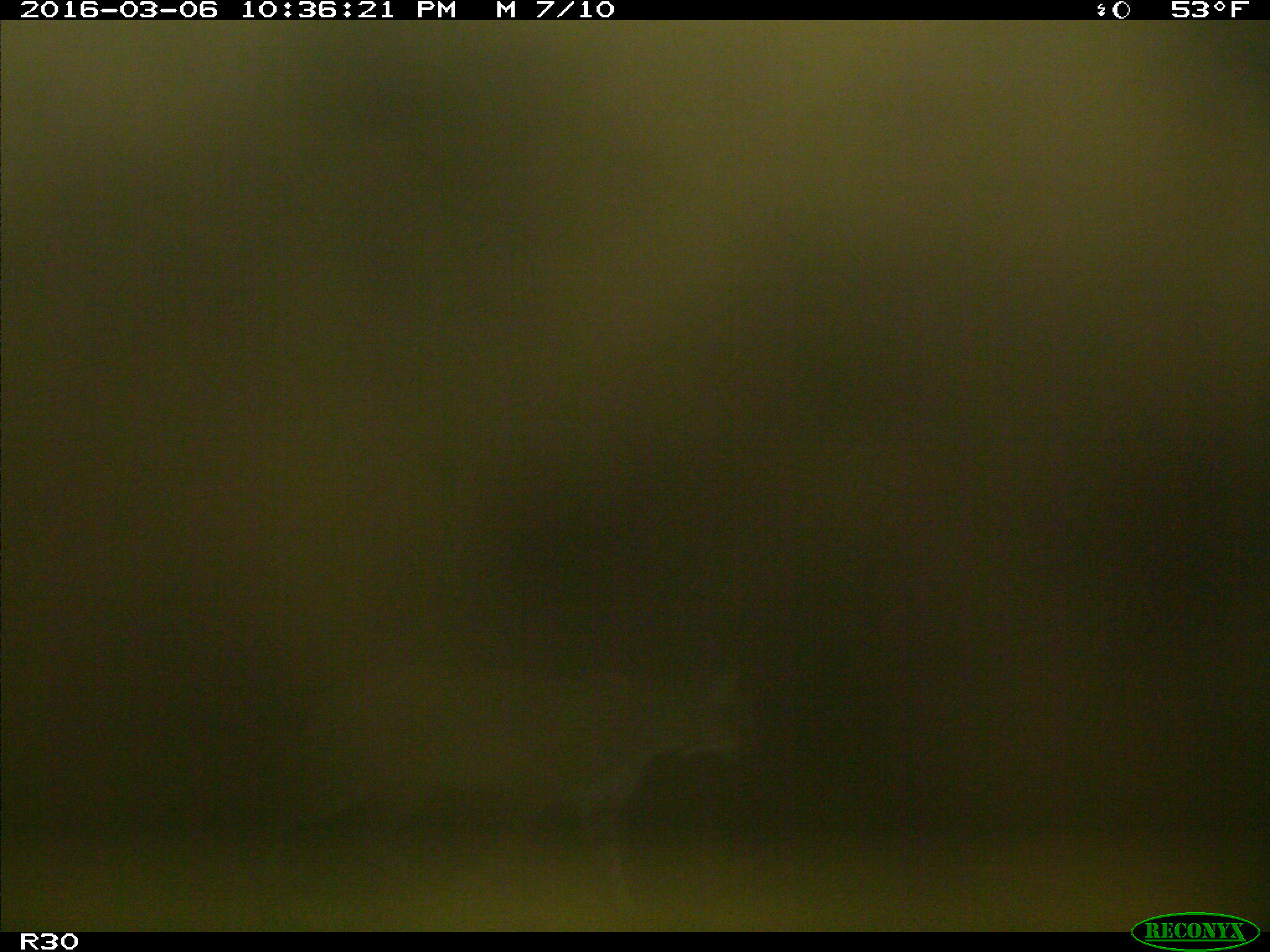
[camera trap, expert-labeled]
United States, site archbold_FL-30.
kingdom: Animalia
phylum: Chordata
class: Mammalia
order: Carnivora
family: Felidae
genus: Lynx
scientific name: Lynx rufus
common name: bobcat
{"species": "Lynx rufus (bobcat)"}